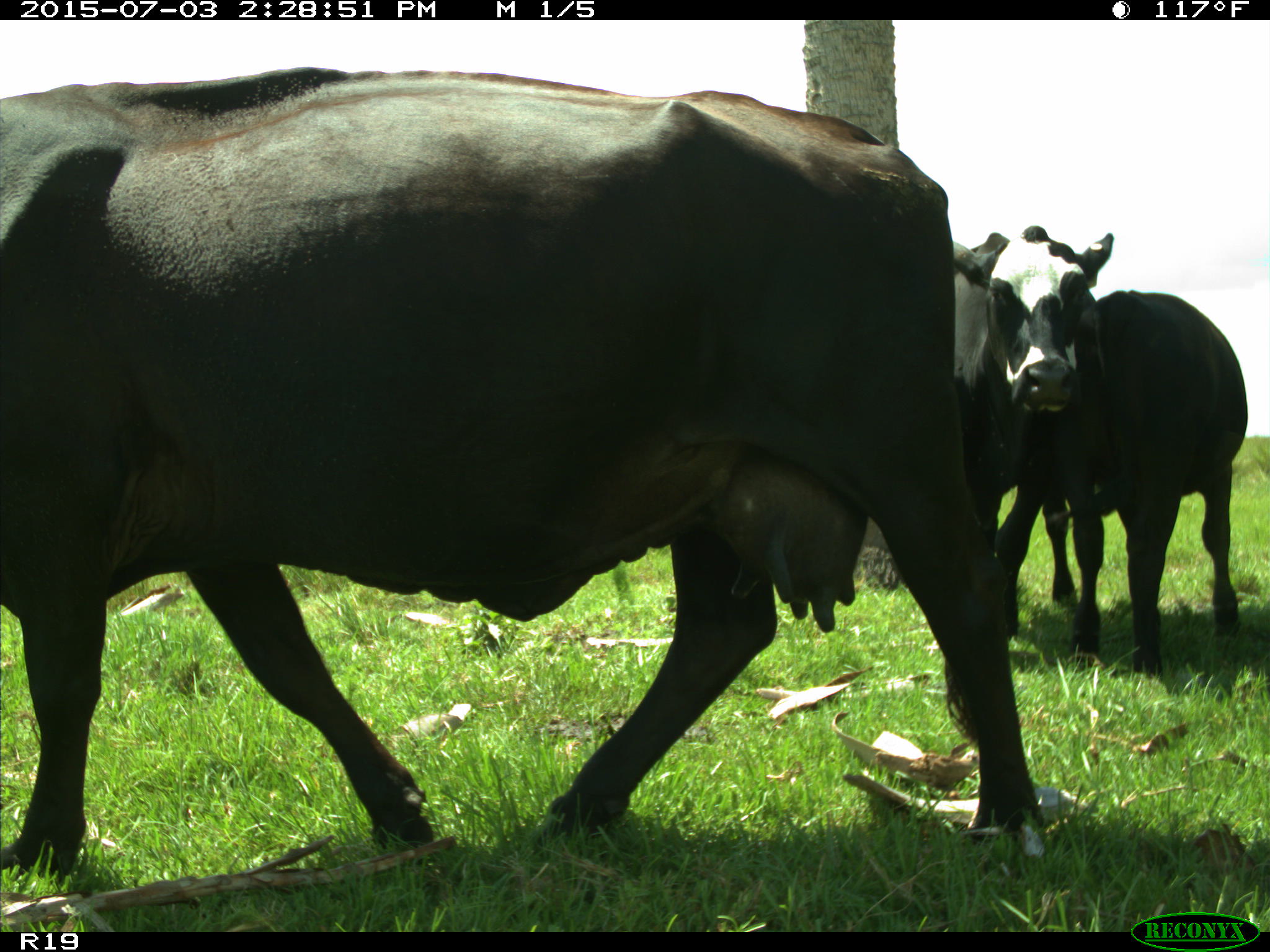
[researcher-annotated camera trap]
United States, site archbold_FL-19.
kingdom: Animalia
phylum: Chordata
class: Mammalia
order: Artiodactyla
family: Bovidae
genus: Bos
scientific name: Bos taurus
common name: domestic cow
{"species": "Bos taurus (domestic cow)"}